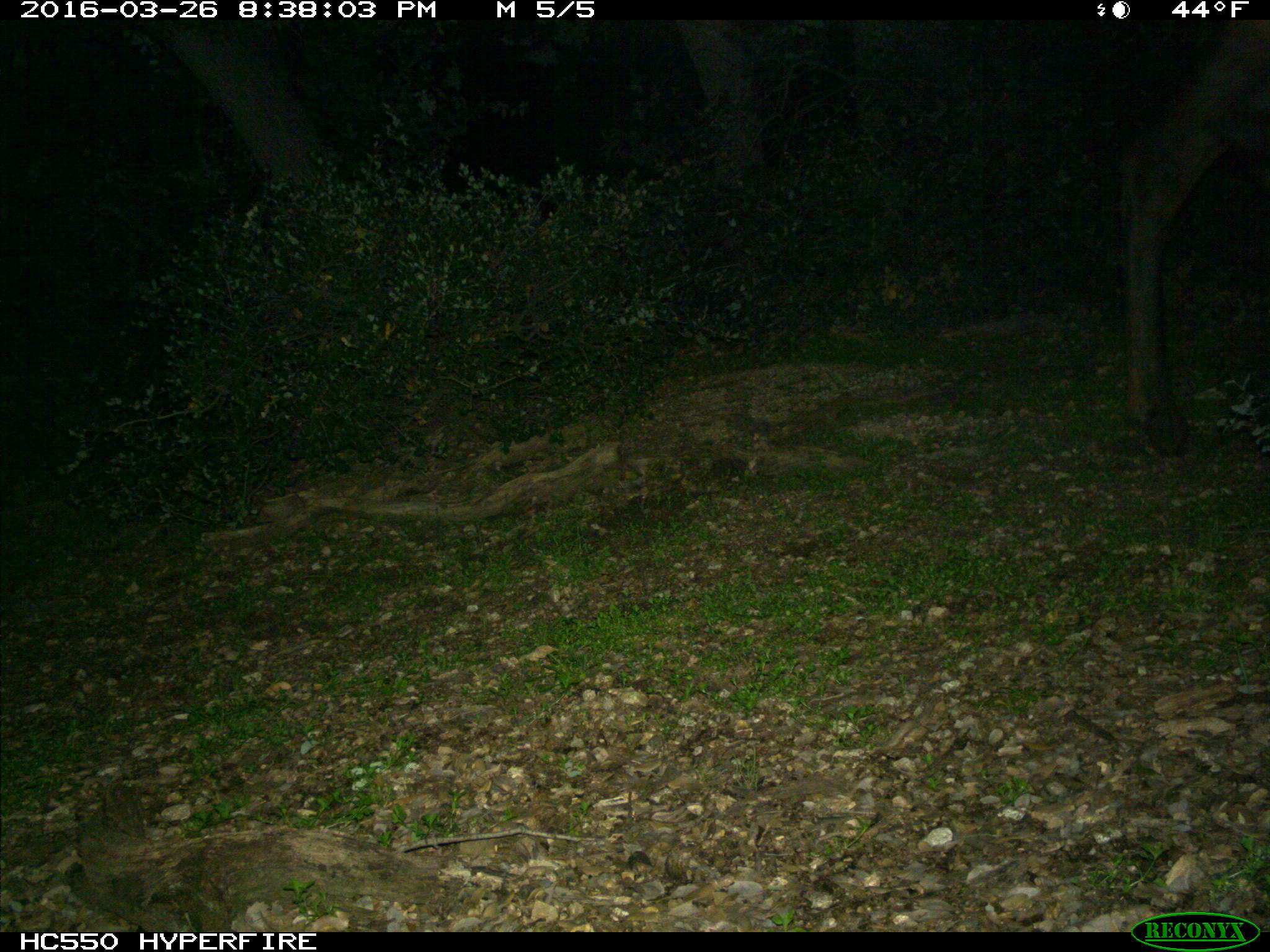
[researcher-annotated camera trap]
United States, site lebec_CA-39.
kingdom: Animalia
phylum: Chordata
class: Mammalia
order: Artiodactyla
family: Cervidae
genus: Cervus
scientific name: Cervus canadensis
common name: elk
Cervus canadensis (elk).